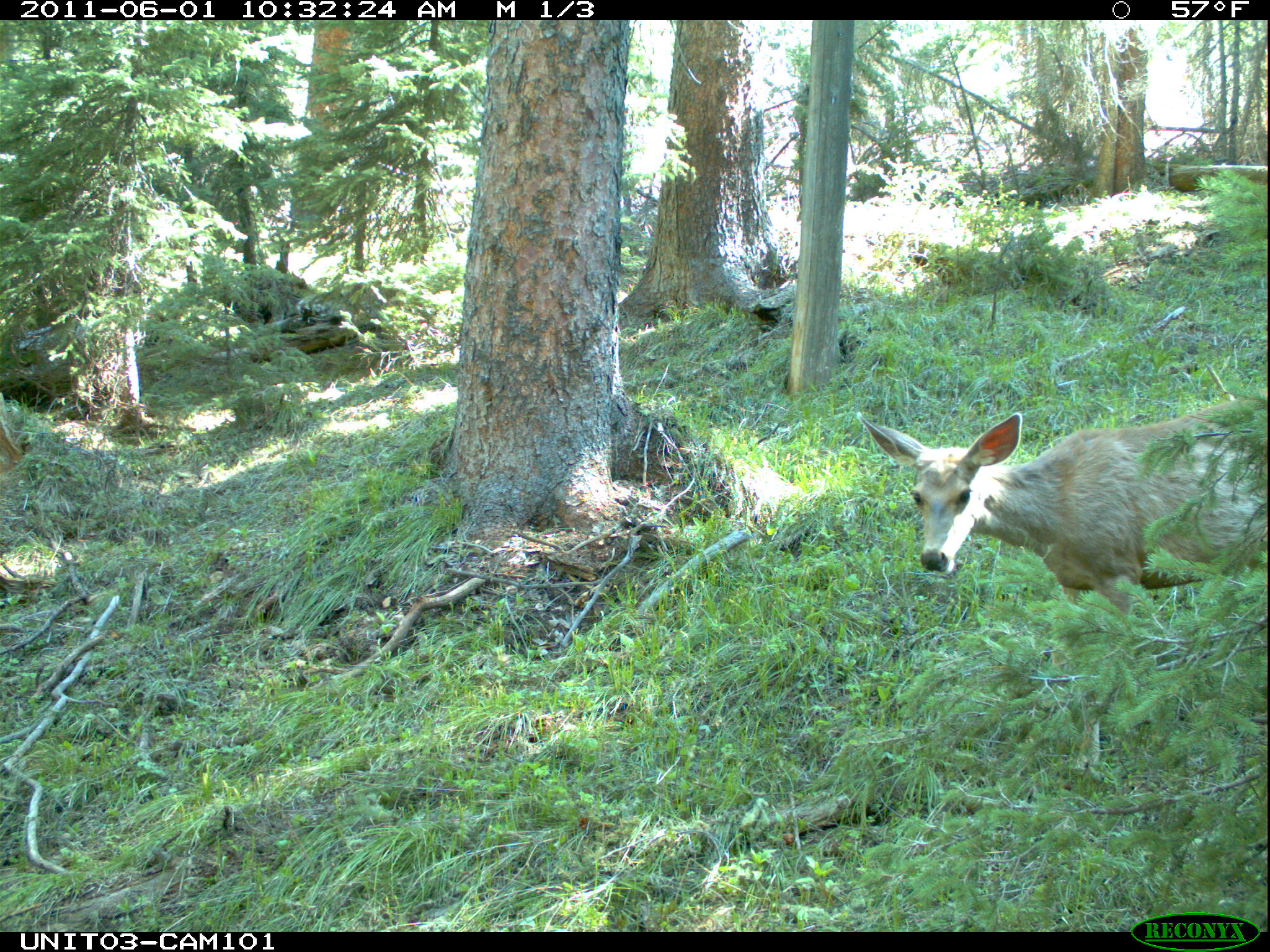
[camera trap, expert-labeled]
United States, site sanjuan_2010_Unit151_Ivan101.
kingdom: Animalia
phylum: Chordata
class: Mammalia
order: Artiodactyla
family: Cervidae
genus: Odocoileus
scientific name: Odocoileus hemionus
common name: mule deer